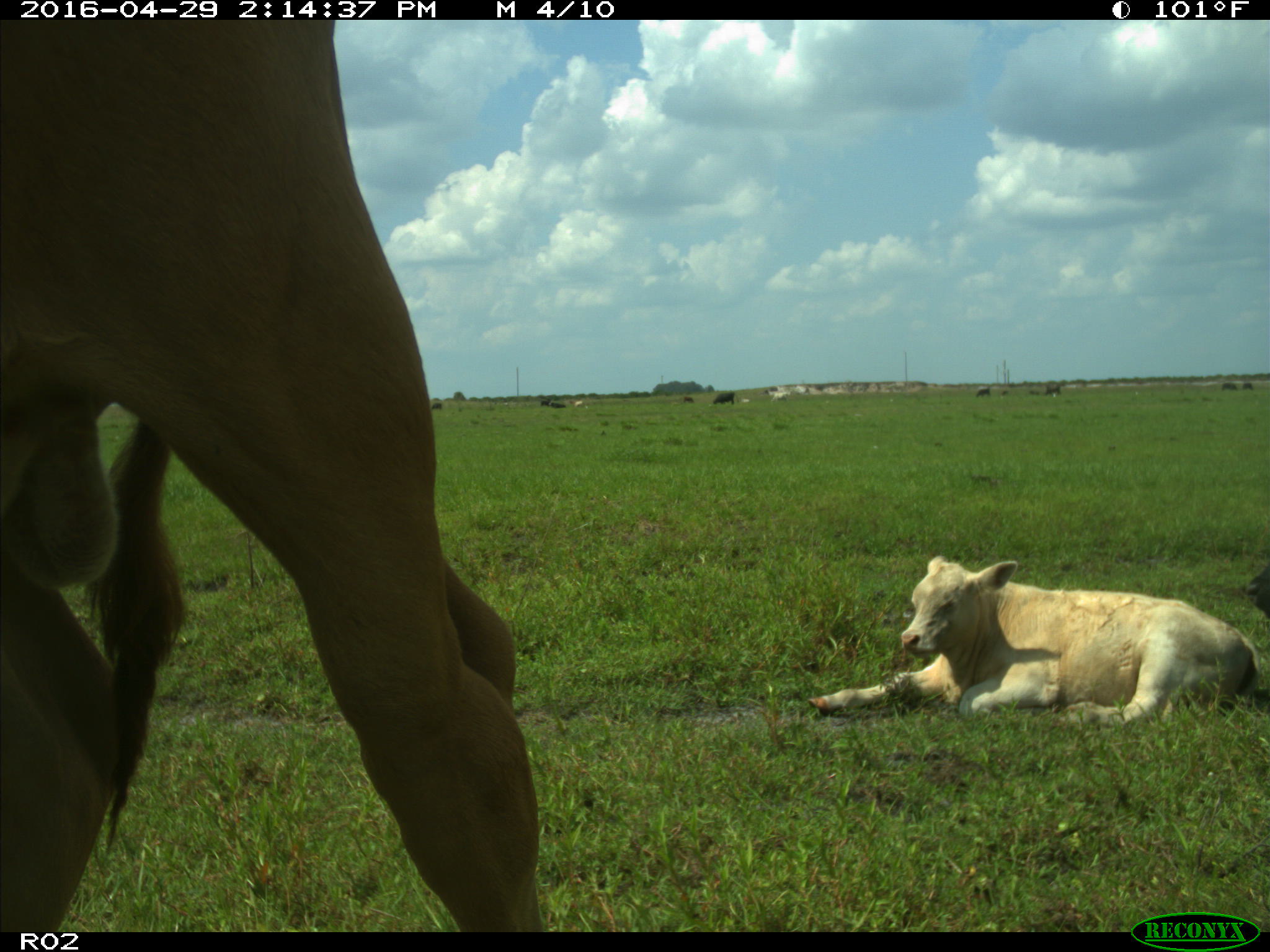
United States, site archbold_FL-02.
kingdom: Animalia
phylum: Chordata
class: Mammalia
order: Artiodactyla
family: Bovidae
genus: Bos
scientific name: Bos taurus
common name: domestic cow